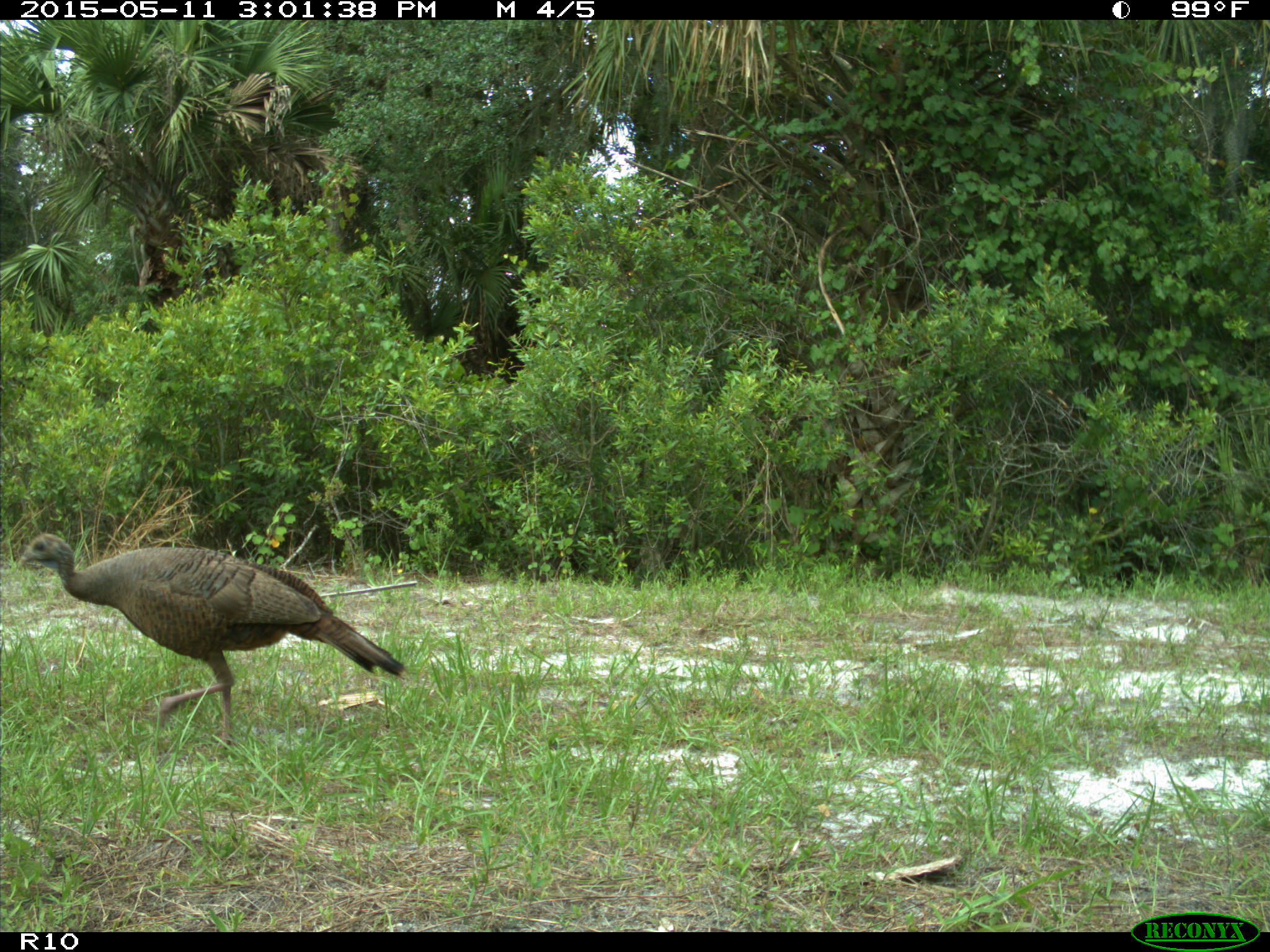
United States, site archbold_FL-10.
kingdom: Animalia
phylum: Chordata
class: Aves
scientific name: Aves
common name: birds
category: unidentified bird